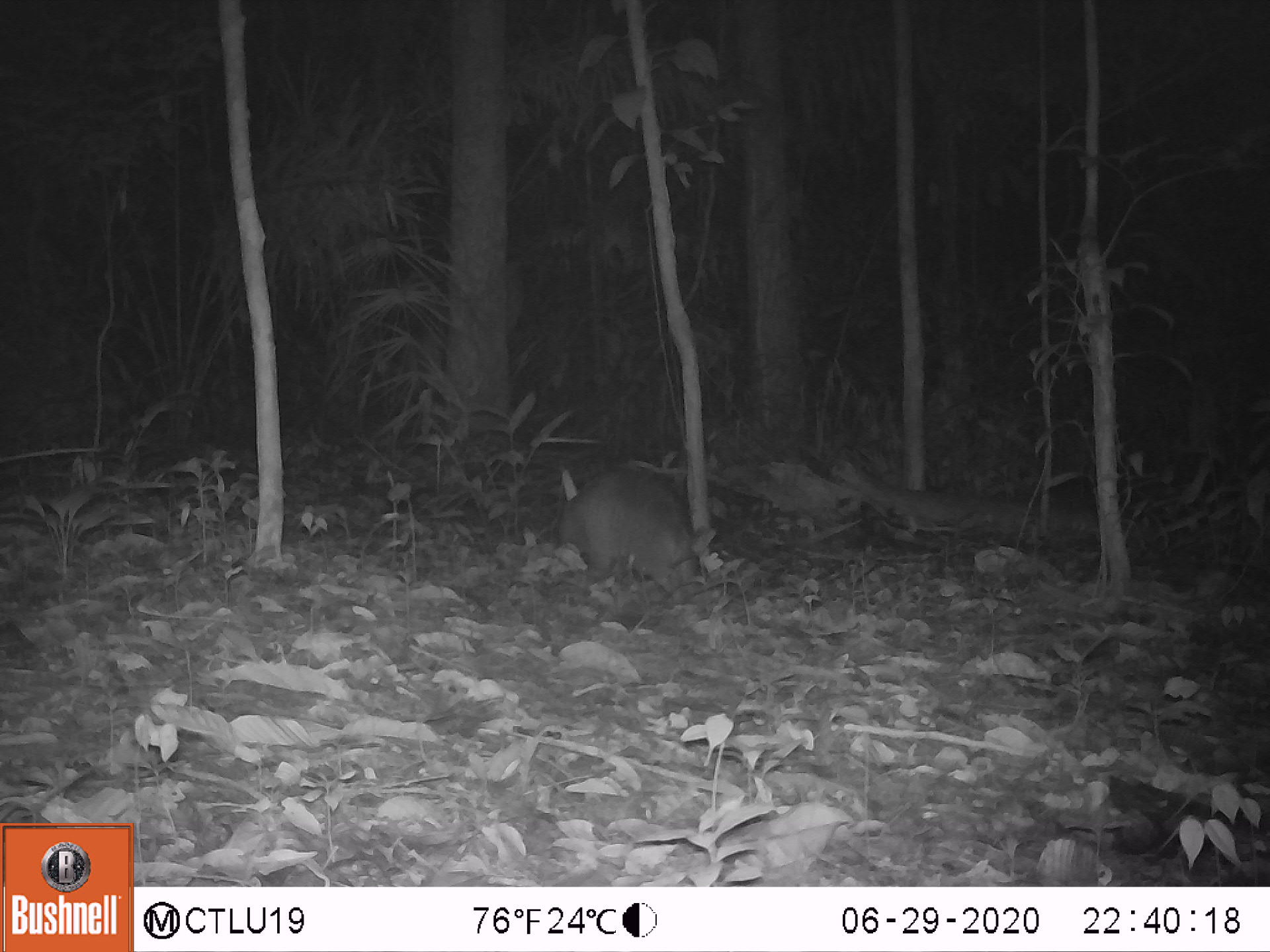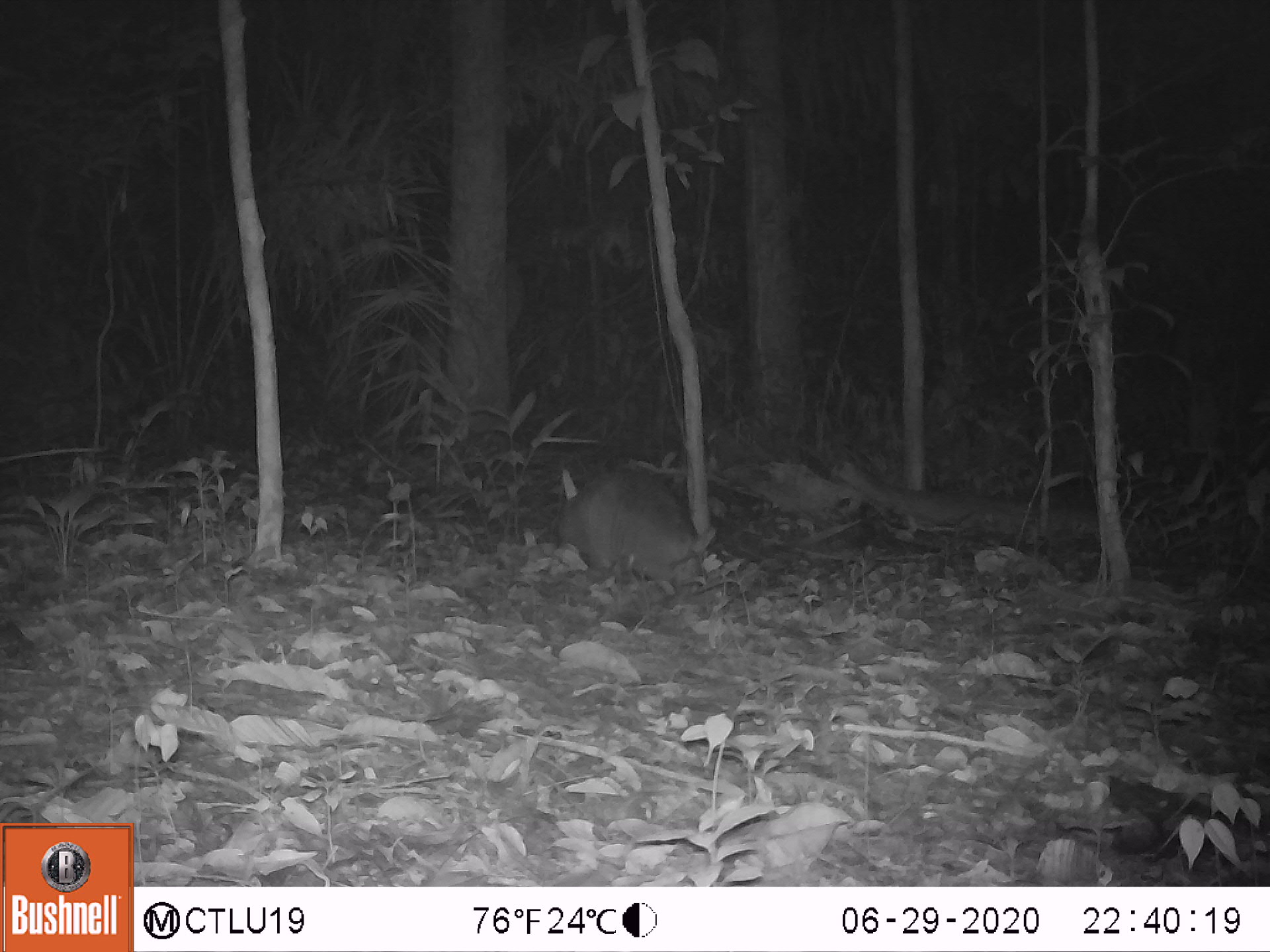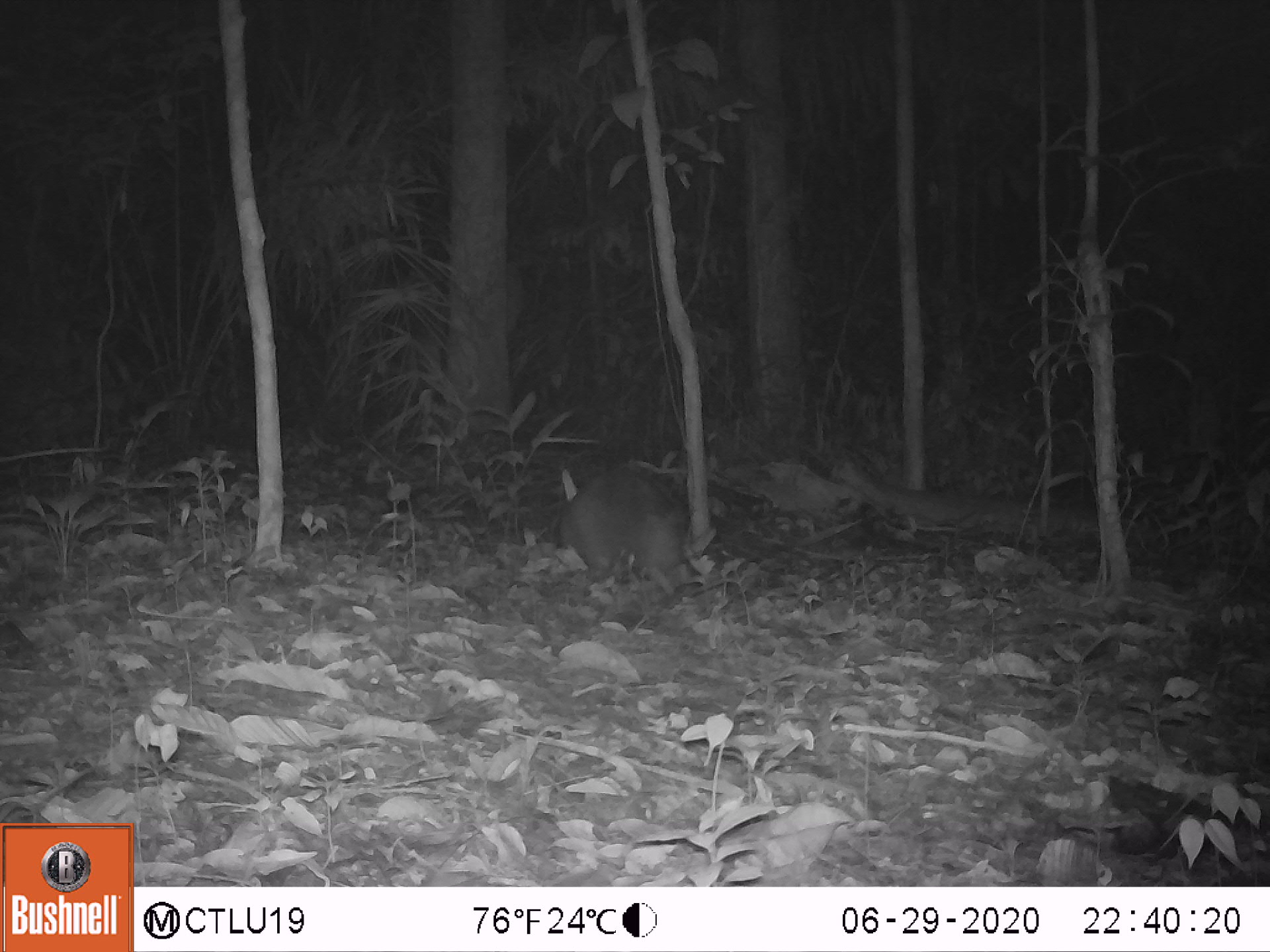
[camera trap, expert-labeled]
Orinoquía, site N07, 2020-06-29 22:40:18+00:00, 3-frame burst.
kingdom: Animalia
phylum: Chordata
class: Mammalia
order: Cingulata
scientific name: Cingulata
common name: armadillo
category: unknown armadillo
Unknown armadillo (armadillo) (Cingulata).